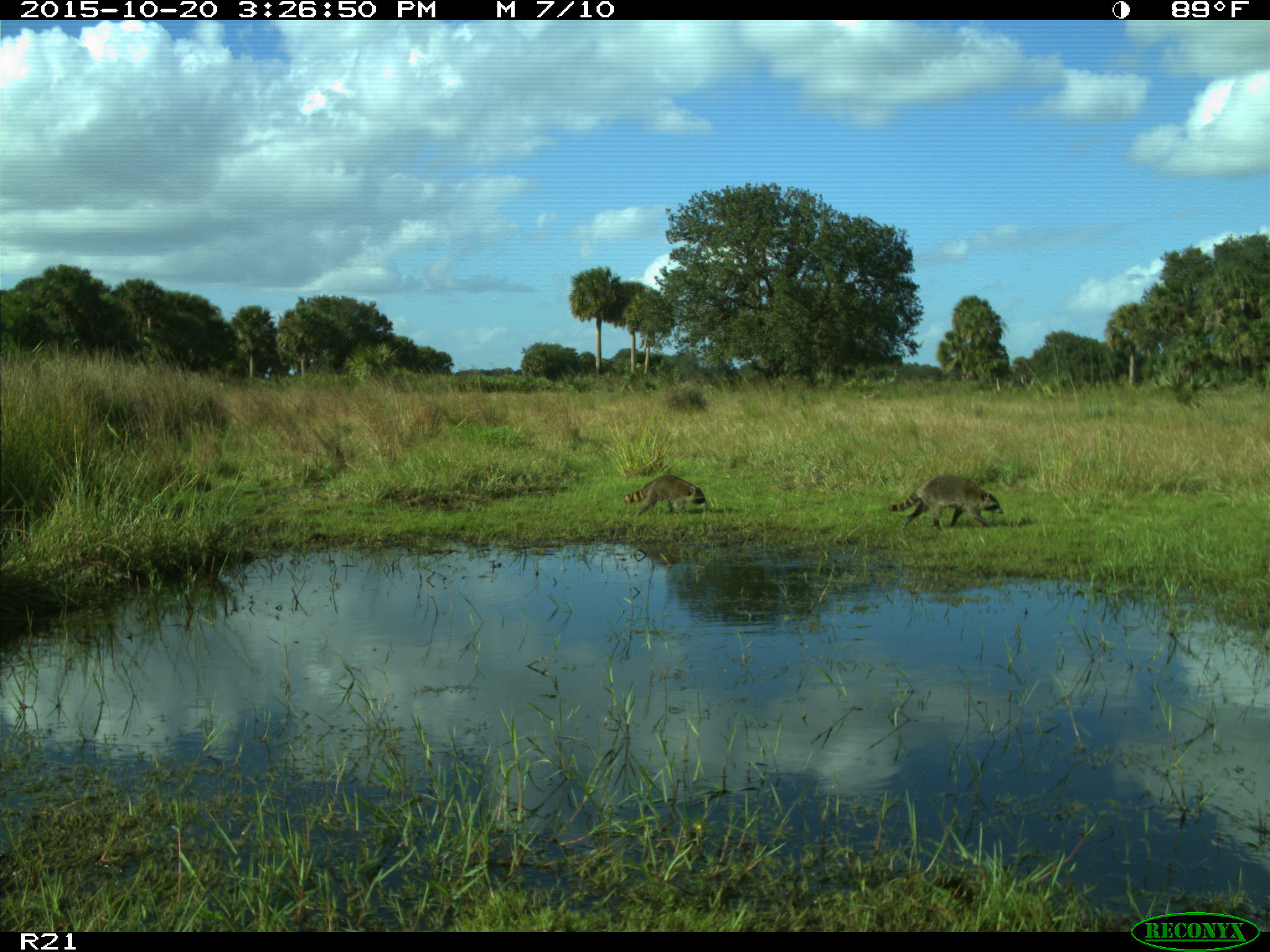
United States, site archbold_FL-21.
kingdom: Animalia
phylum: Chordata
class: Mammalia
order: Carnivora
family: Procyonidae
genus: Procyon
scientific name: Procyon lotor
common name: common raccoon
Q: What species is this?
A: Procyon lotor (common raccoon).